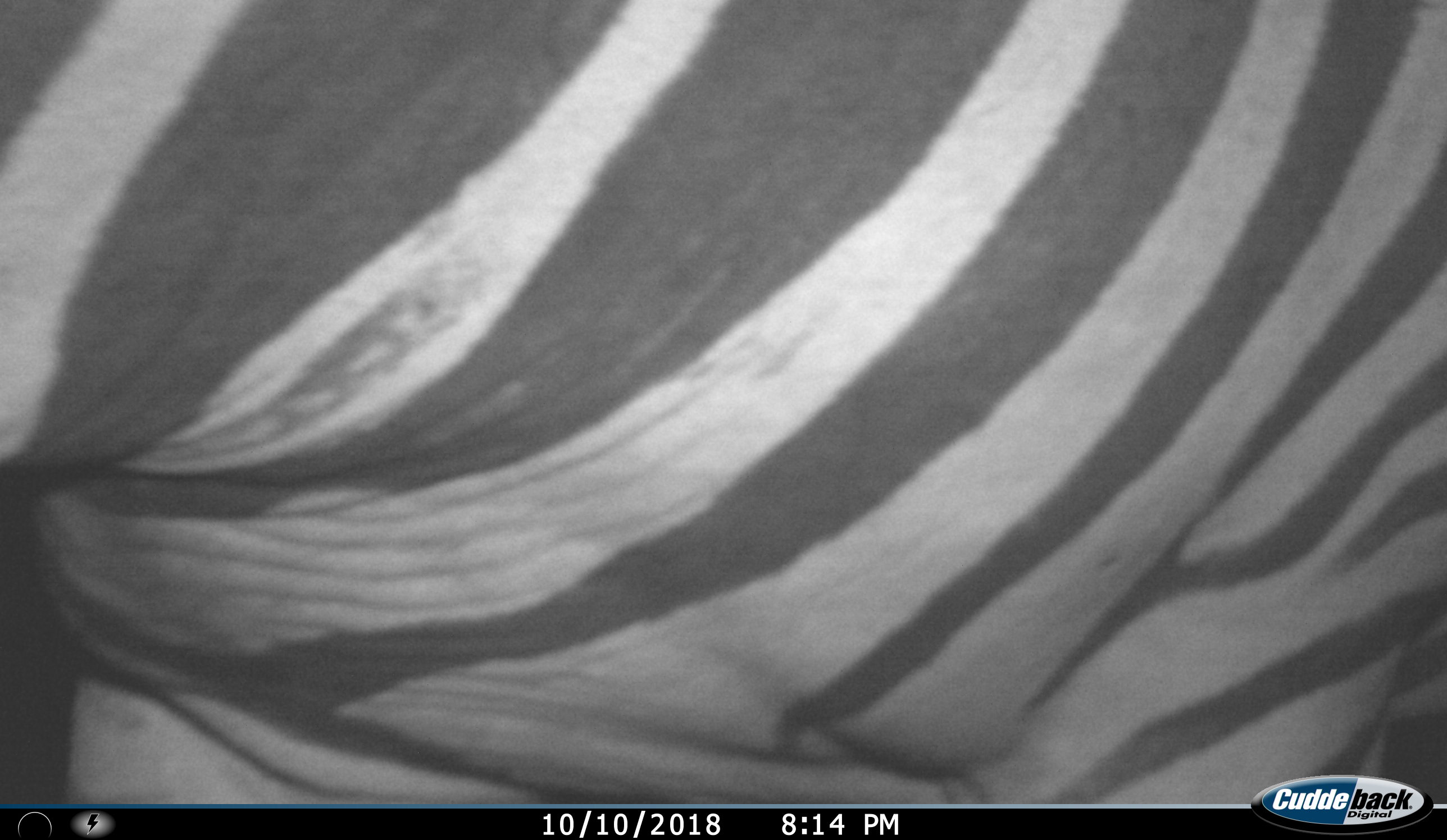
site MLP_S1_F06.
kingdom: Animalia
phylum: Chordata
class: Mammalia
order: Perissodactyla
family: Equidae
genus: Equus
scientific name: Equus quagga burchellii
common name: burchell's zebra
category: zebraburchells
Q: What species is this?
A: Zebraburchells (burchell's zebra) (Equus quagga burchellii).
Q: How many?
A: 1.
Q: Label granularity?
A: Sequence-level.